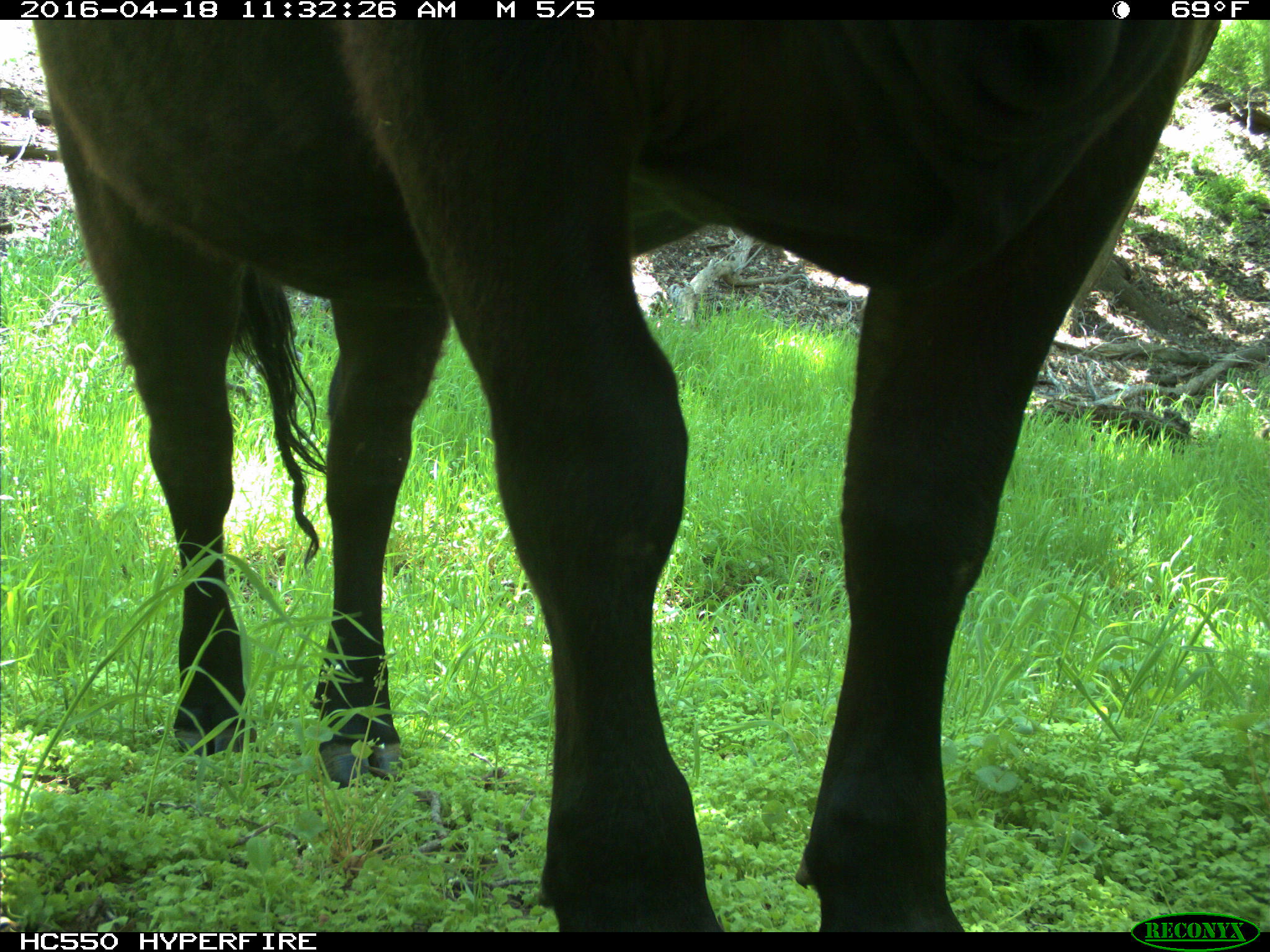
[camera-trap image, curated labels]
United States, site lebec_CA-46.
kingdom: Animalia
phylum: Chordata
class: Mammalia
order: Artiodactyla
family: Bovidae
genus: Bos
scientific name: Bos taurus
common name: domestic cow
Bos taurus (domestic cow).